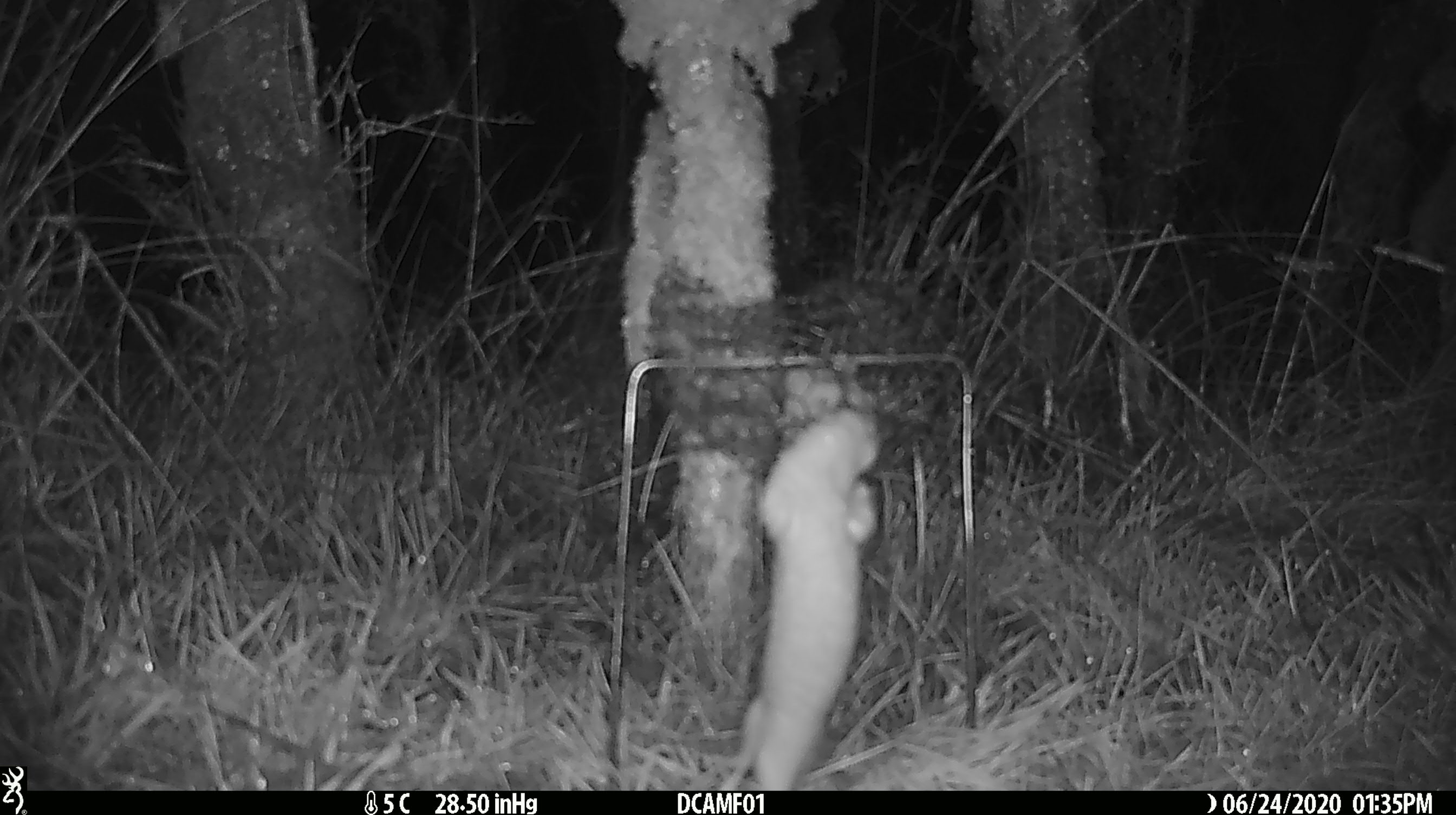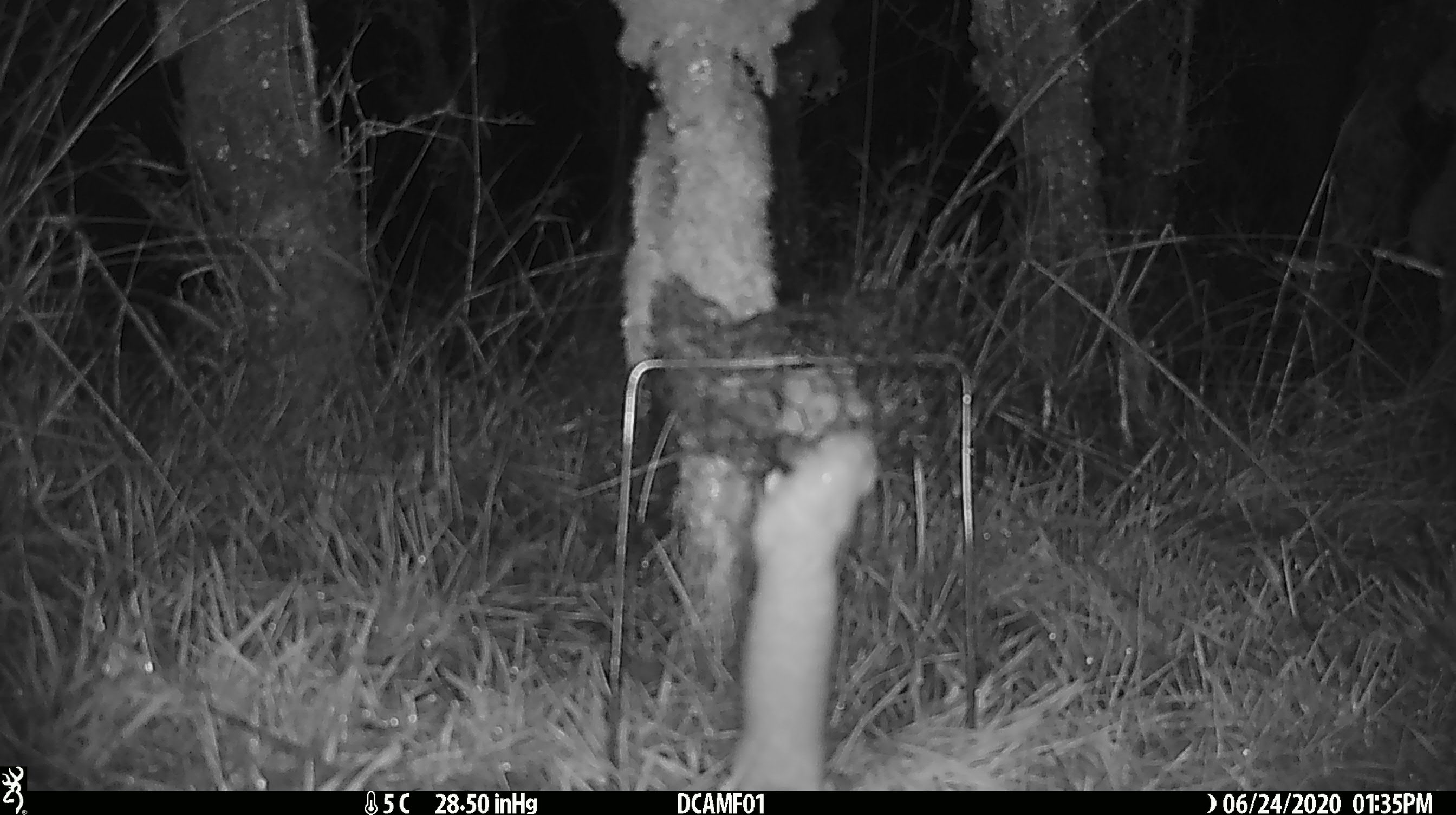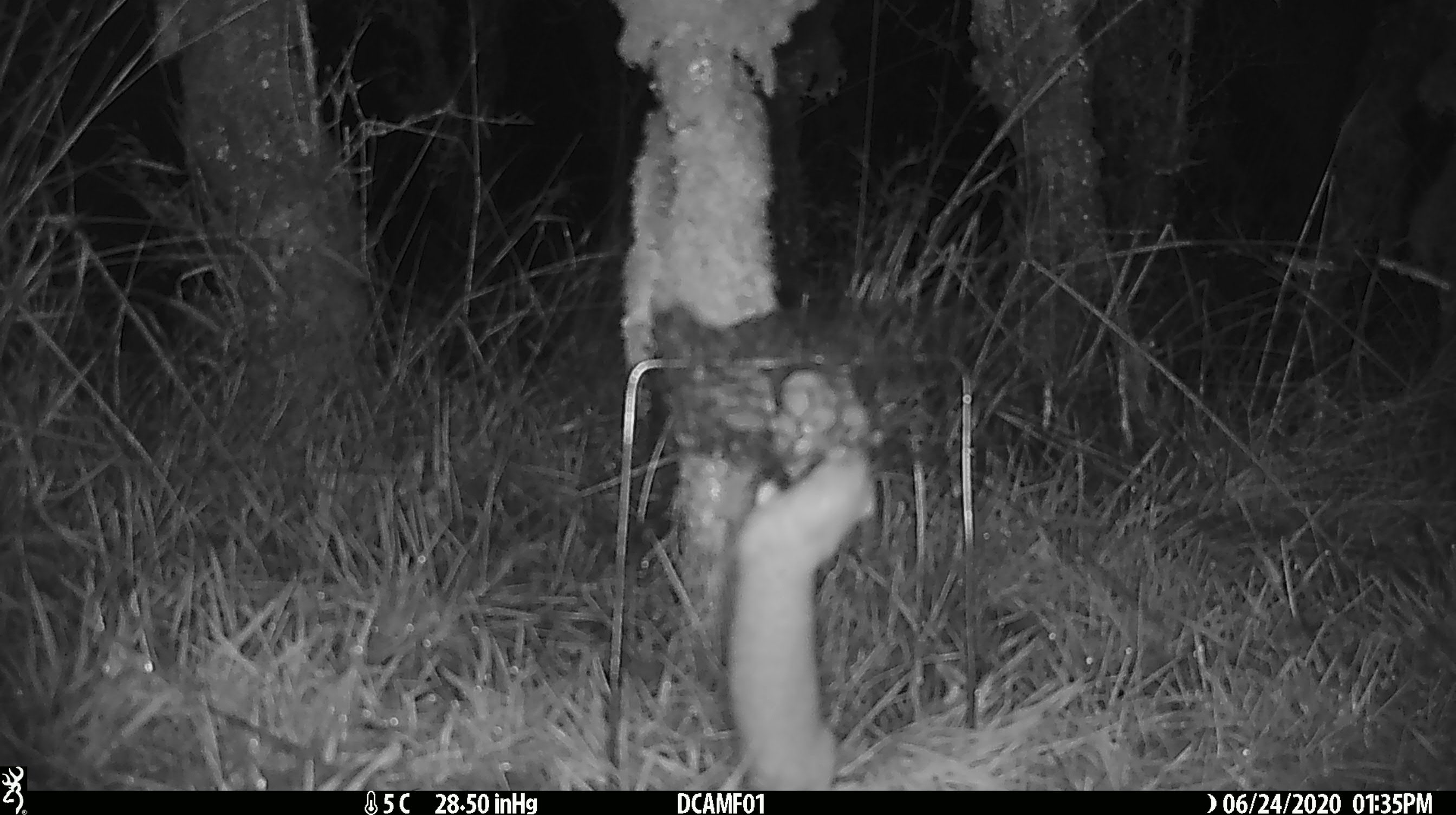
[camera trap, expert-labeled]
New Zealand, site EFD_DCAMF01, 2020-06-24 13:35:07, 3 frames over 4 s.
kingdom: Animalia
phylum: Chordata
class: Mammalia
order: Carnivora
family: Mustelidae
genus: Mustela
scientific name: Mustela nivalis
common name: least weasel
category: weasel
Weasel (least weasel) (Mustela nivalis).